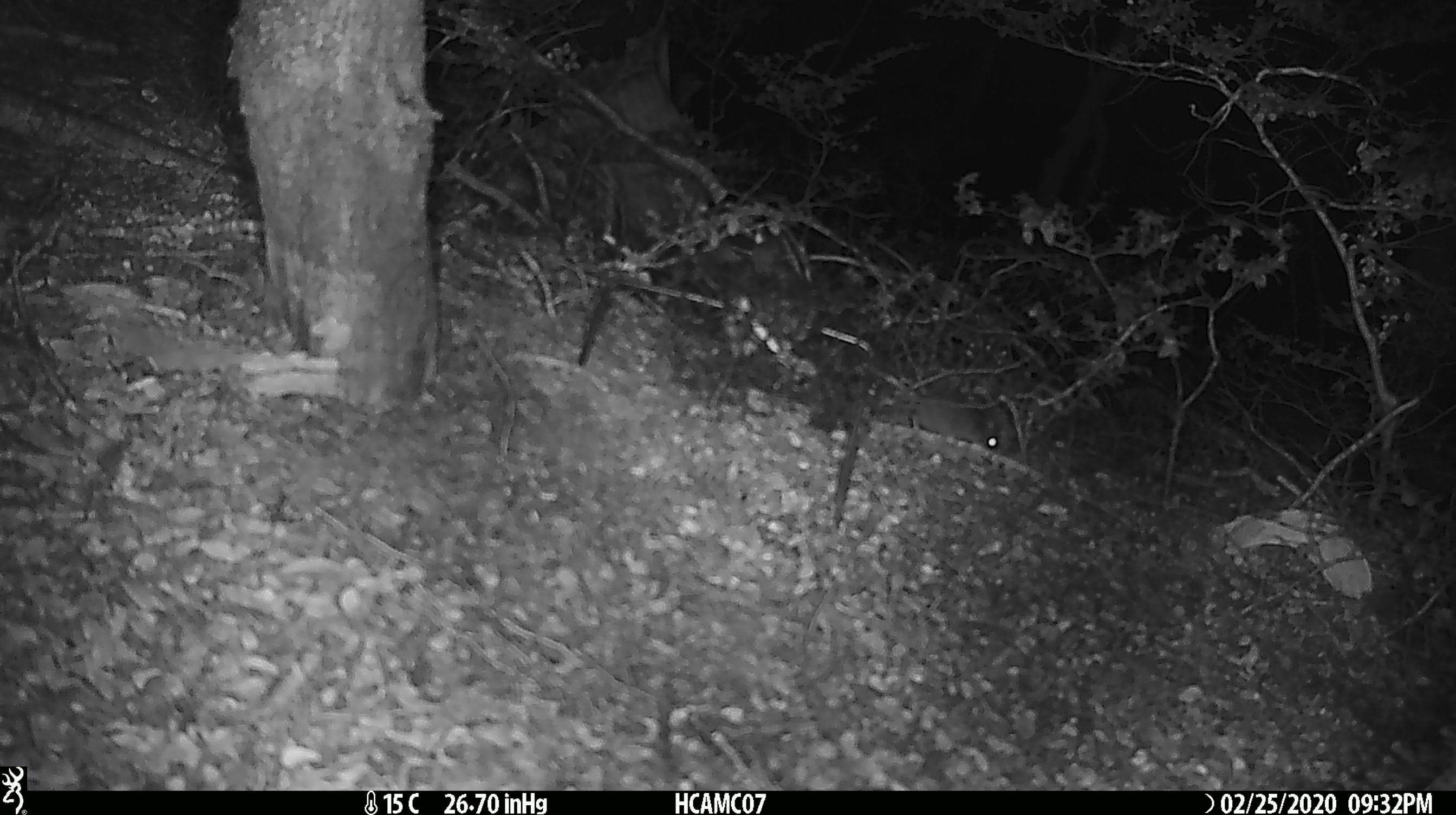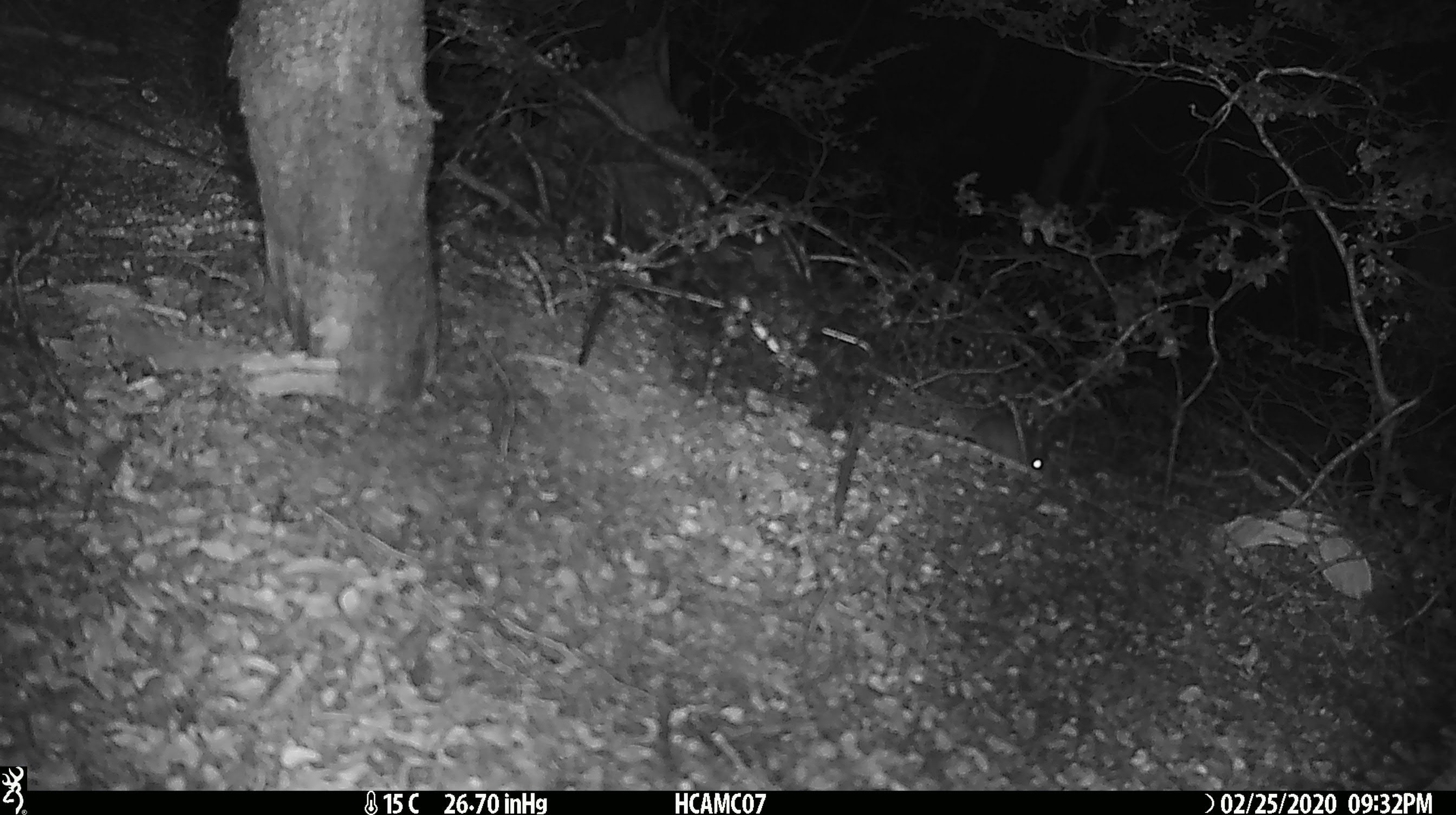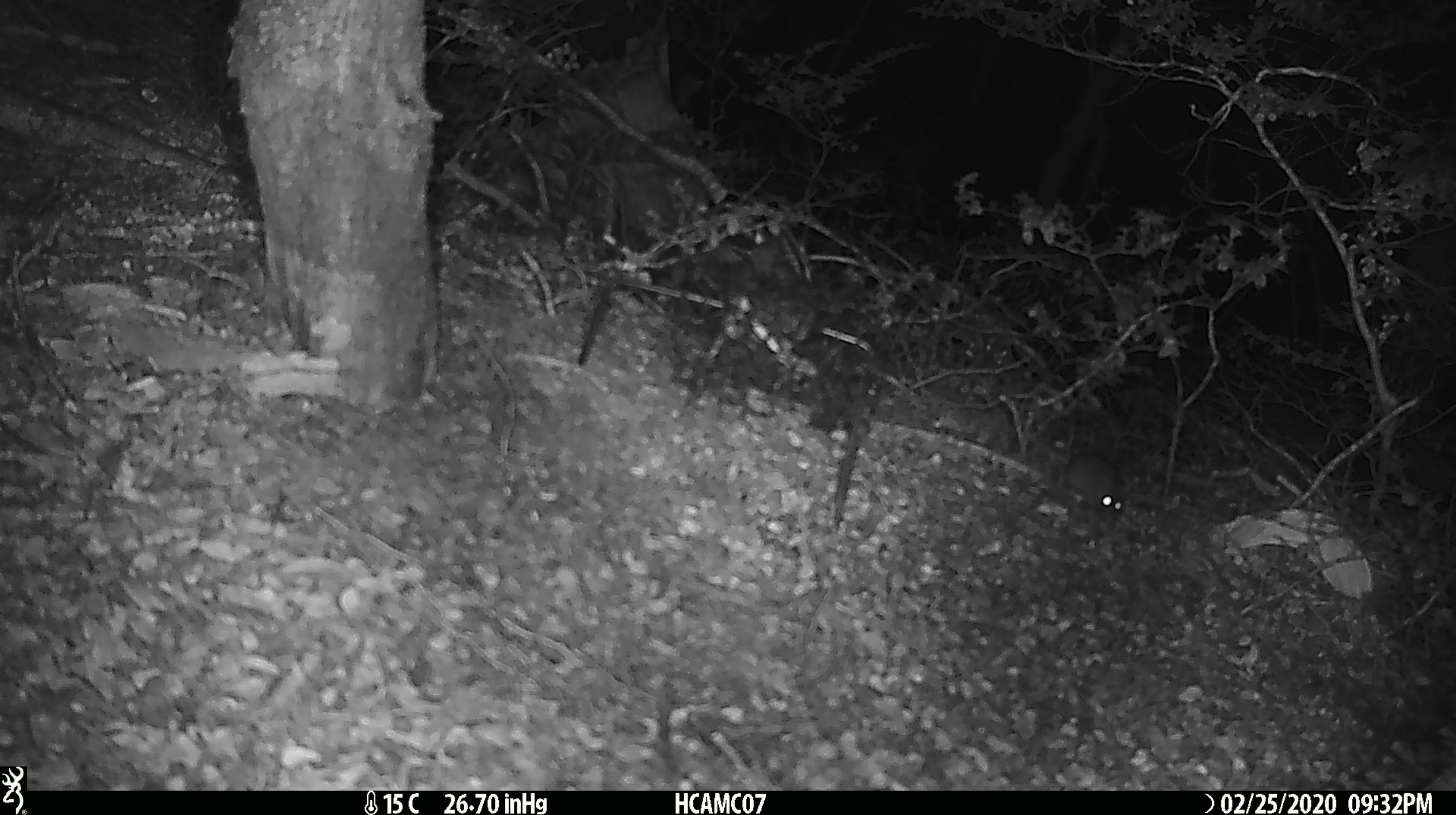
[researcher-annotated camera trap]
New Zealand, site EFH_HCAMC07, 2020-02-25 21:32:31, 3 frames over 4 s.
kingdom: Animalia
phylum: Chordata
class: Mammalia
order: Rodentia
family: Muridae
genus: Mus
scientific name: Mus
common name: mouse